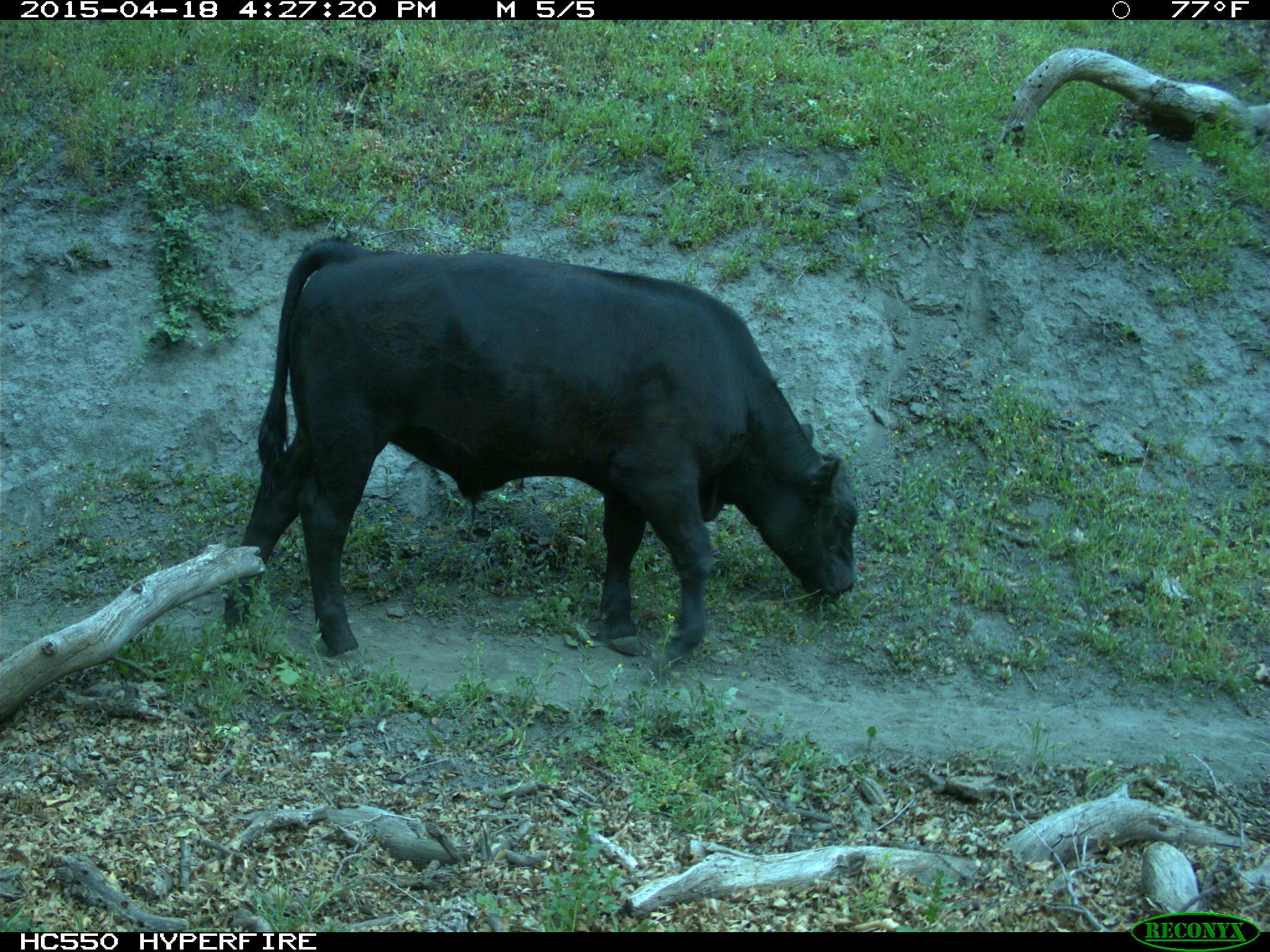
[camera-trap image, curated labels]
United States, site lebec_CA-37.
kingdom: Animalia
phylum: Chordata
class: Mammalia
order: Artiodactyla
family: Bovidae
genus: Bos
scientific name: Bos taurus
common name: domestic cow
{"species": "Bos taurus (domestic cow)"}